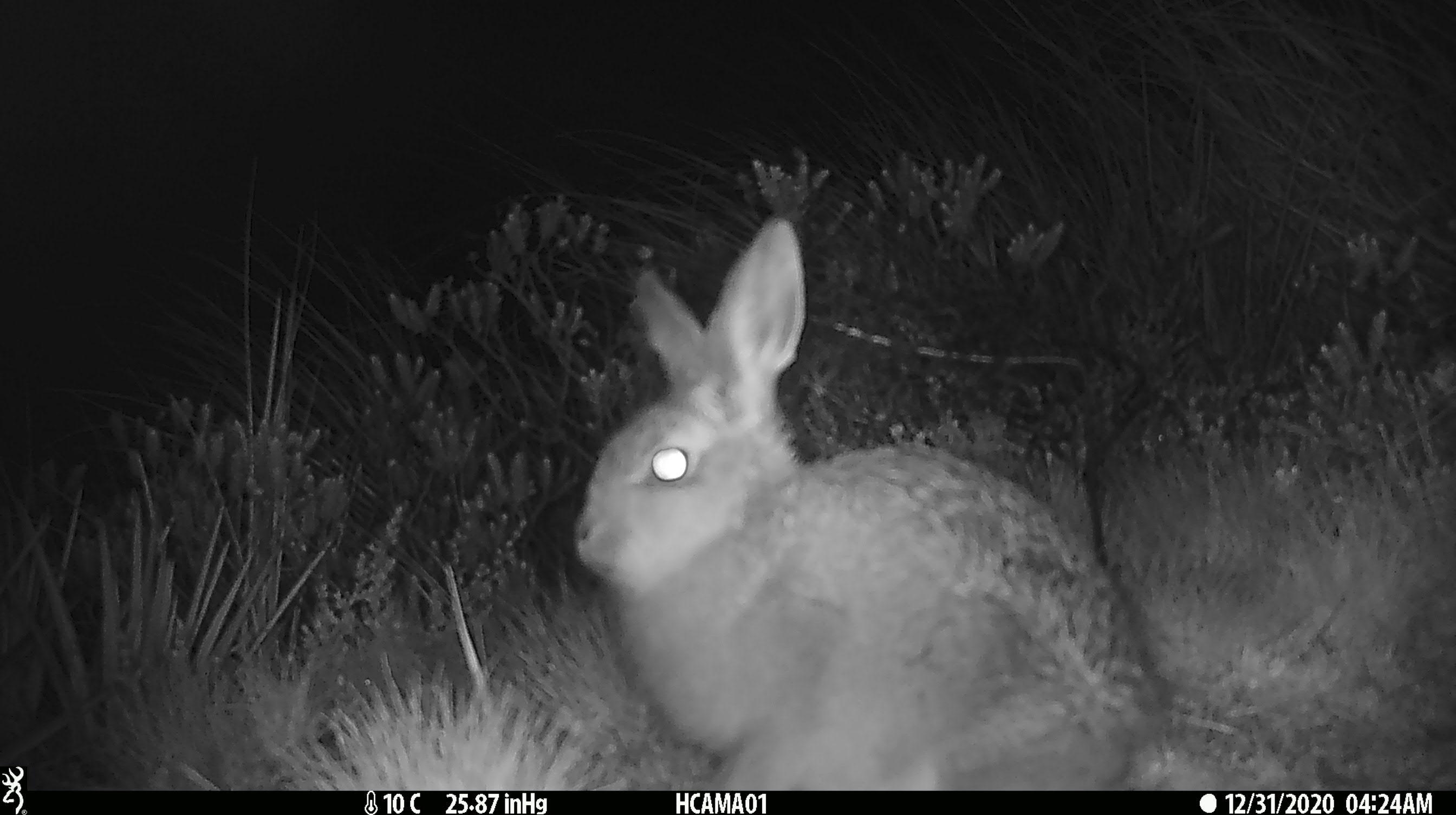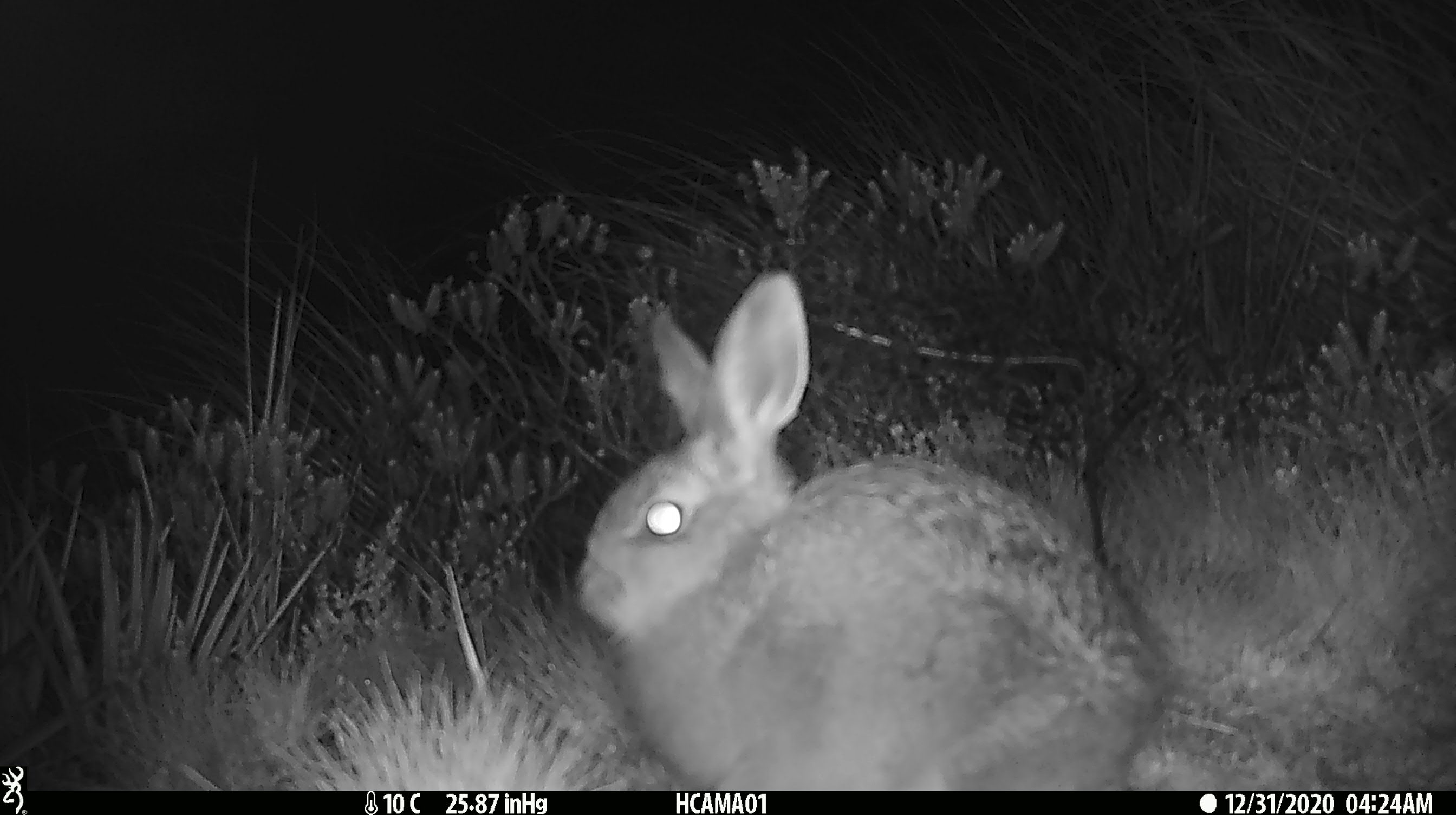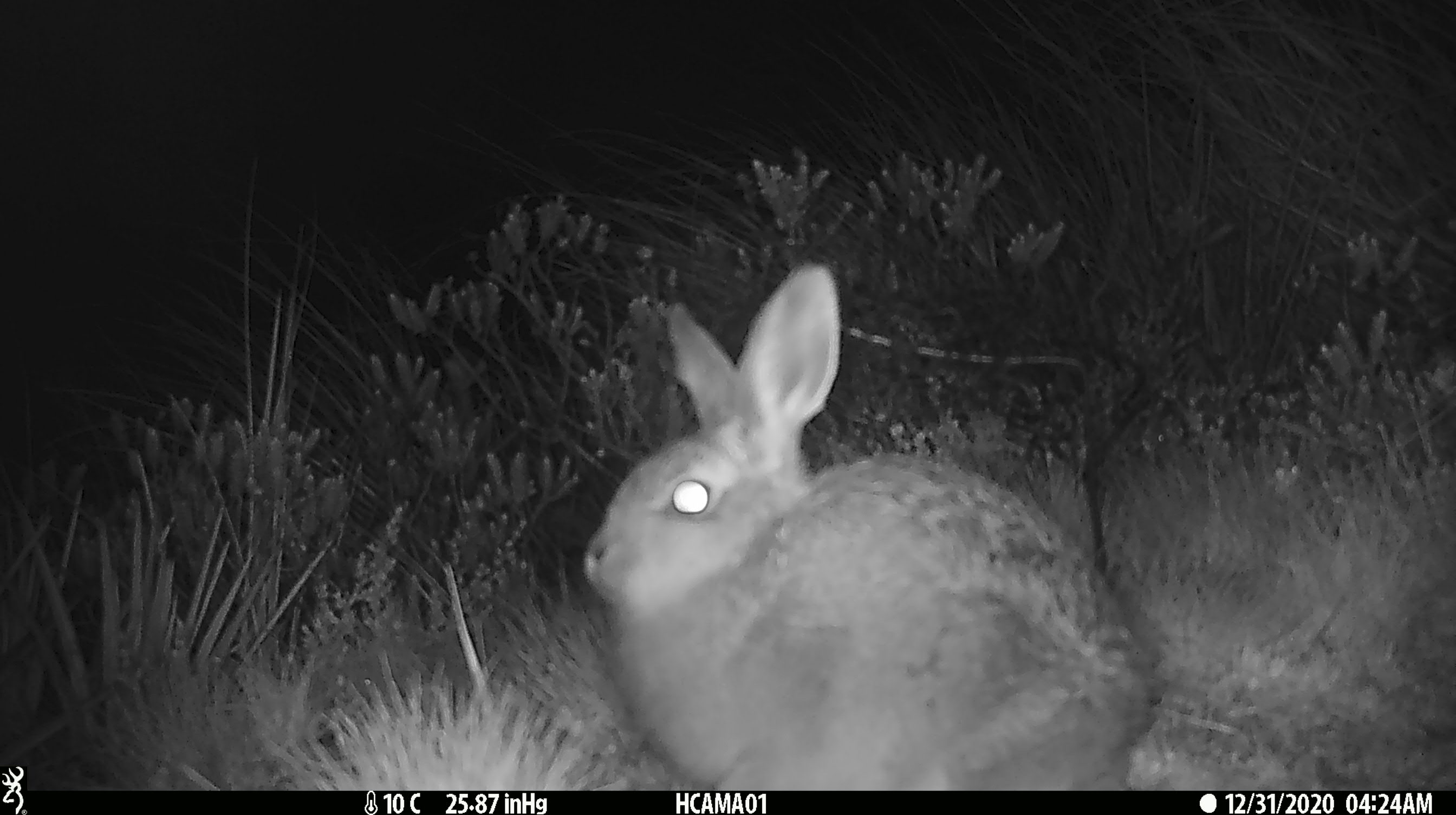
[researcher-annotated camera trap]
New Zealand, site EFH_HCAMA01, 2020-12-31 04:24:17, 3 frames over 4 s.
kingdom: Animalia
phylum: Chordata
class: Mammalia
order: Lagomorpha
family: Leporidae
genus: Oryctolagus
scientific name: Oryctolagus cuniculus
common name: european rabbit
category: rabbit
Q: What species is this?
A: Rabbit (european rabbit) (Oryctolagus cuniculus).